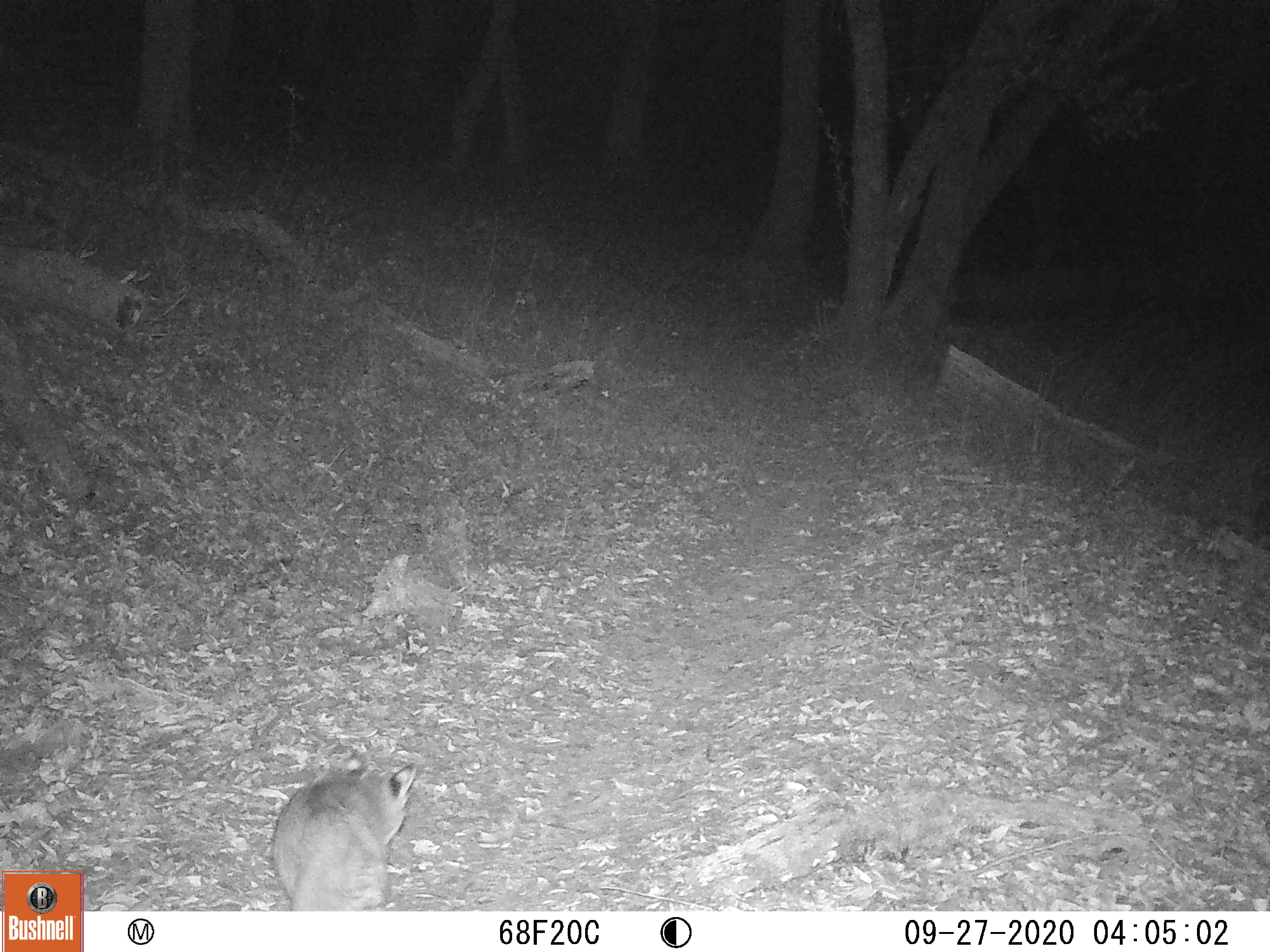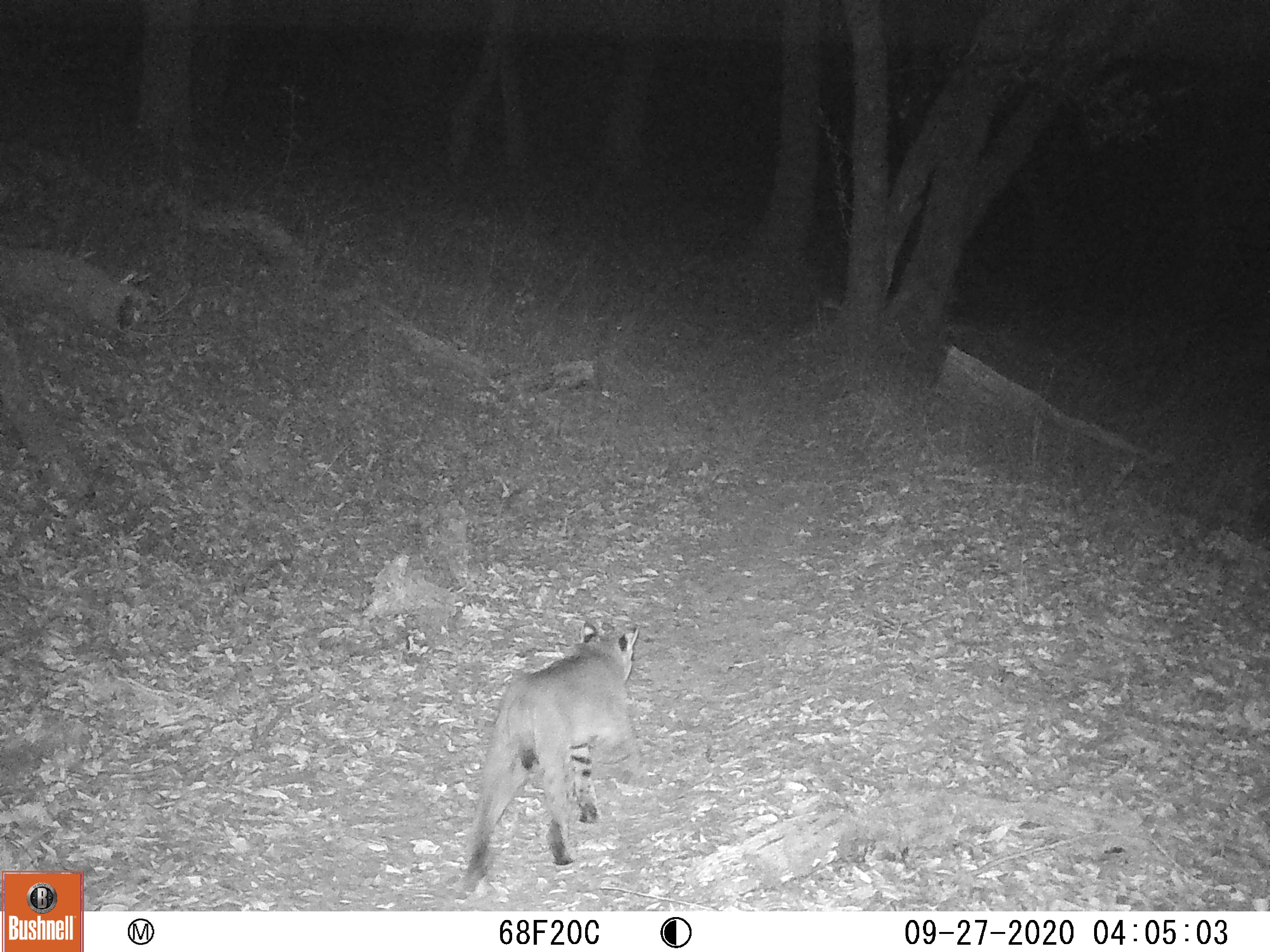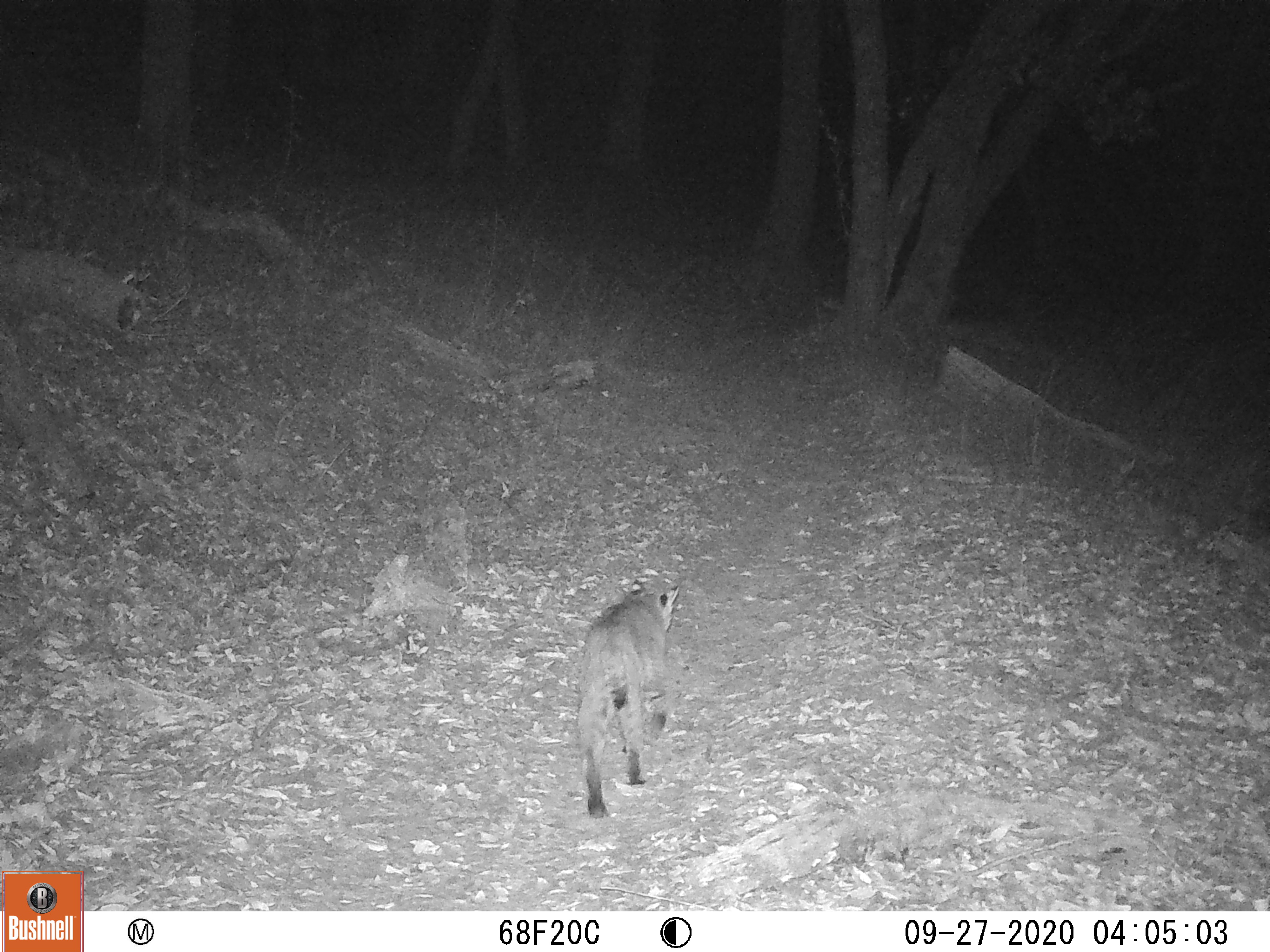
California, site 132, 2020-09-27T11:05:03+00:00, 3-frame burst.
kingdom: Animalia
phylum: Chordata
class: Mammalia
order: Carnivora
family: Felidae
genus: Lynx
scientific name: Lynx rufus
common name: bobcat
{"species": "bobcat (Lynx rufus)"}